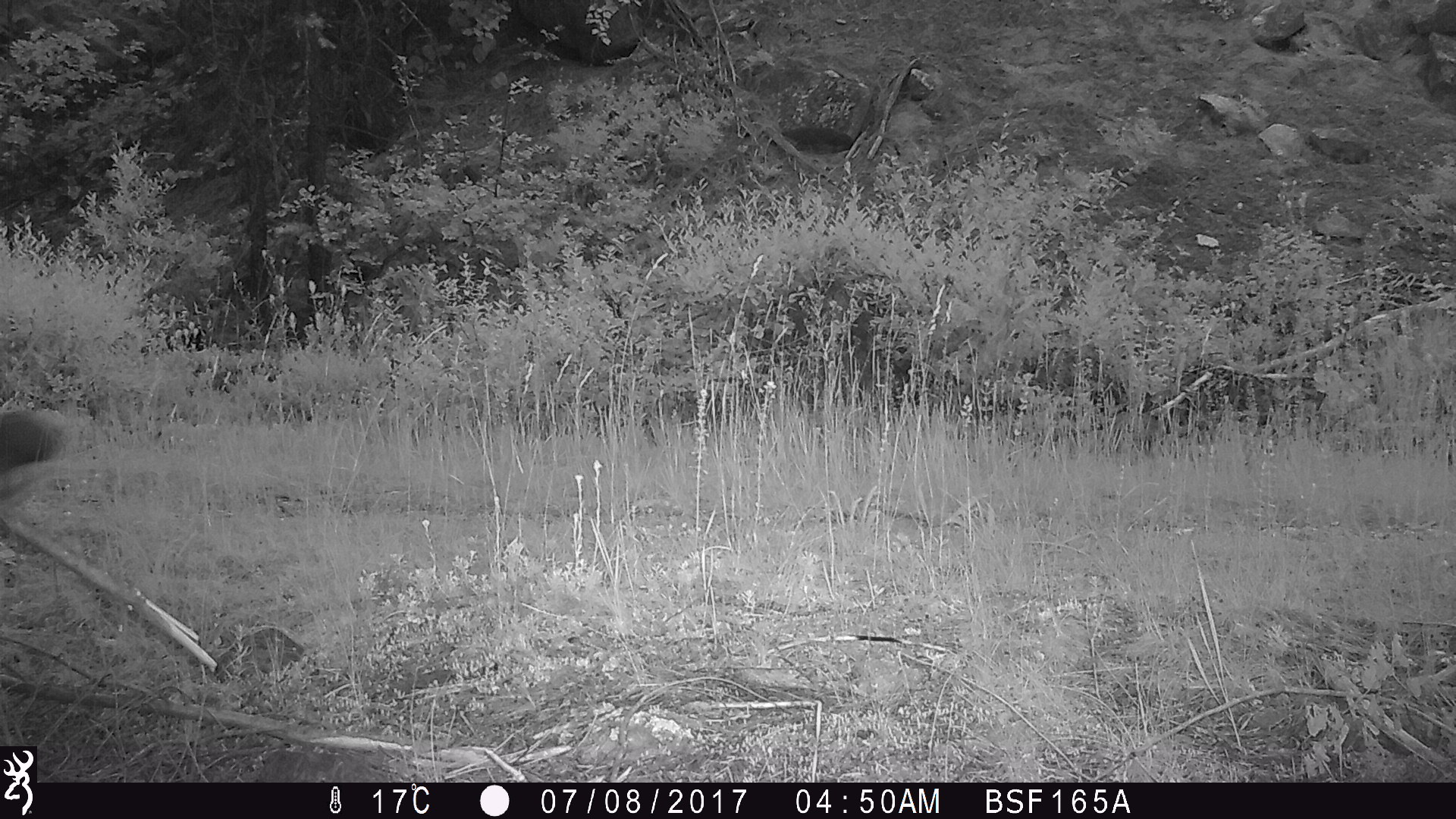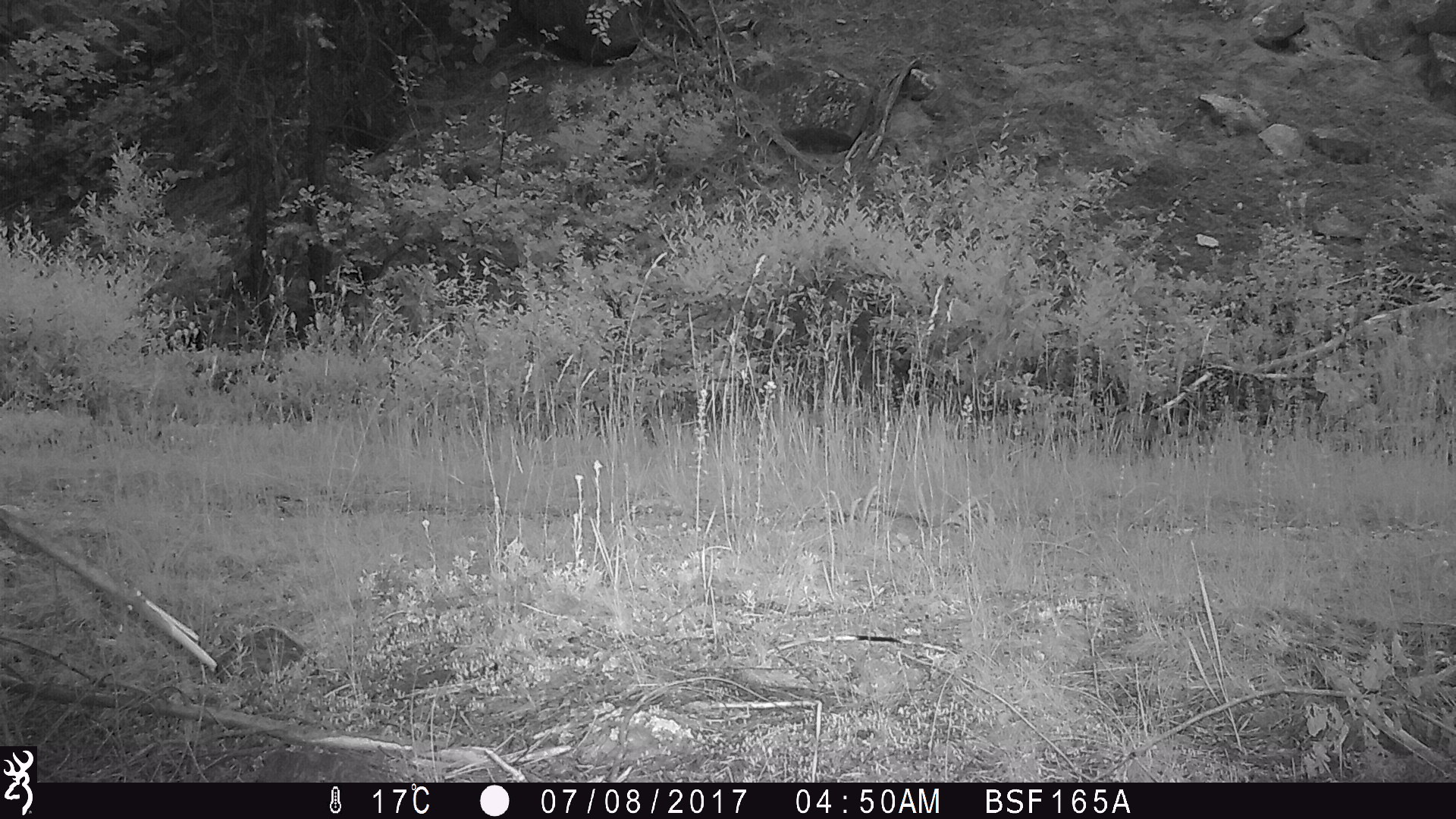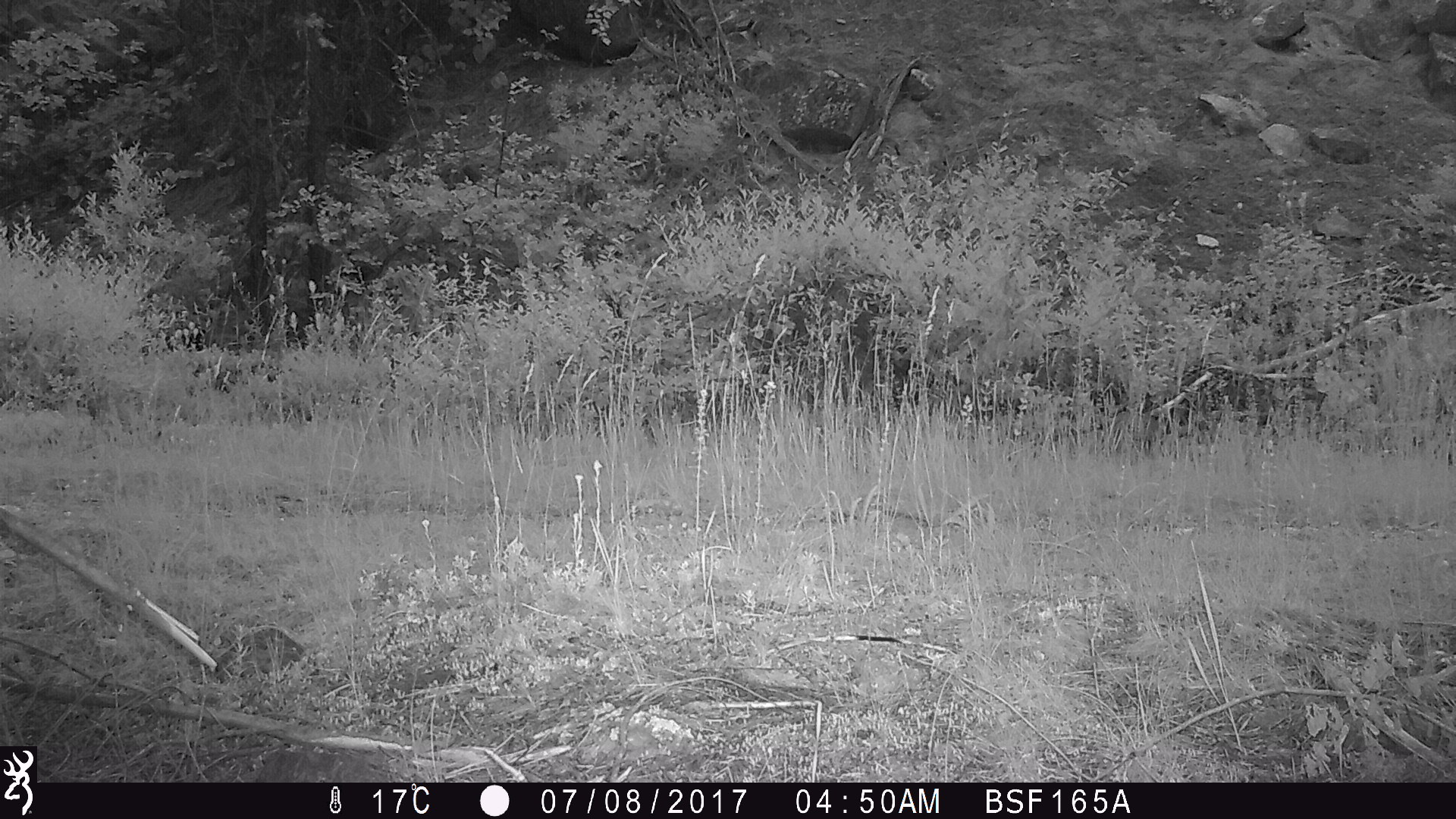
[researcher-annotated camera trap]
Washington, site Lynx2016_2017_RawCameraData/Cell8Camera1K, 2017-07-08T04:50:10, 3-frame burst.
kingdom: Animalia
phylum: Chordata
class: Mammalia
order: Lagomorpha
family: Leporidae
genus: Lepus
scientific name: Lepus americanus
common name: snowshoe hare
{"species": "Lepus americanus (snowshoe hare)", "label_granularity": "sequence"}